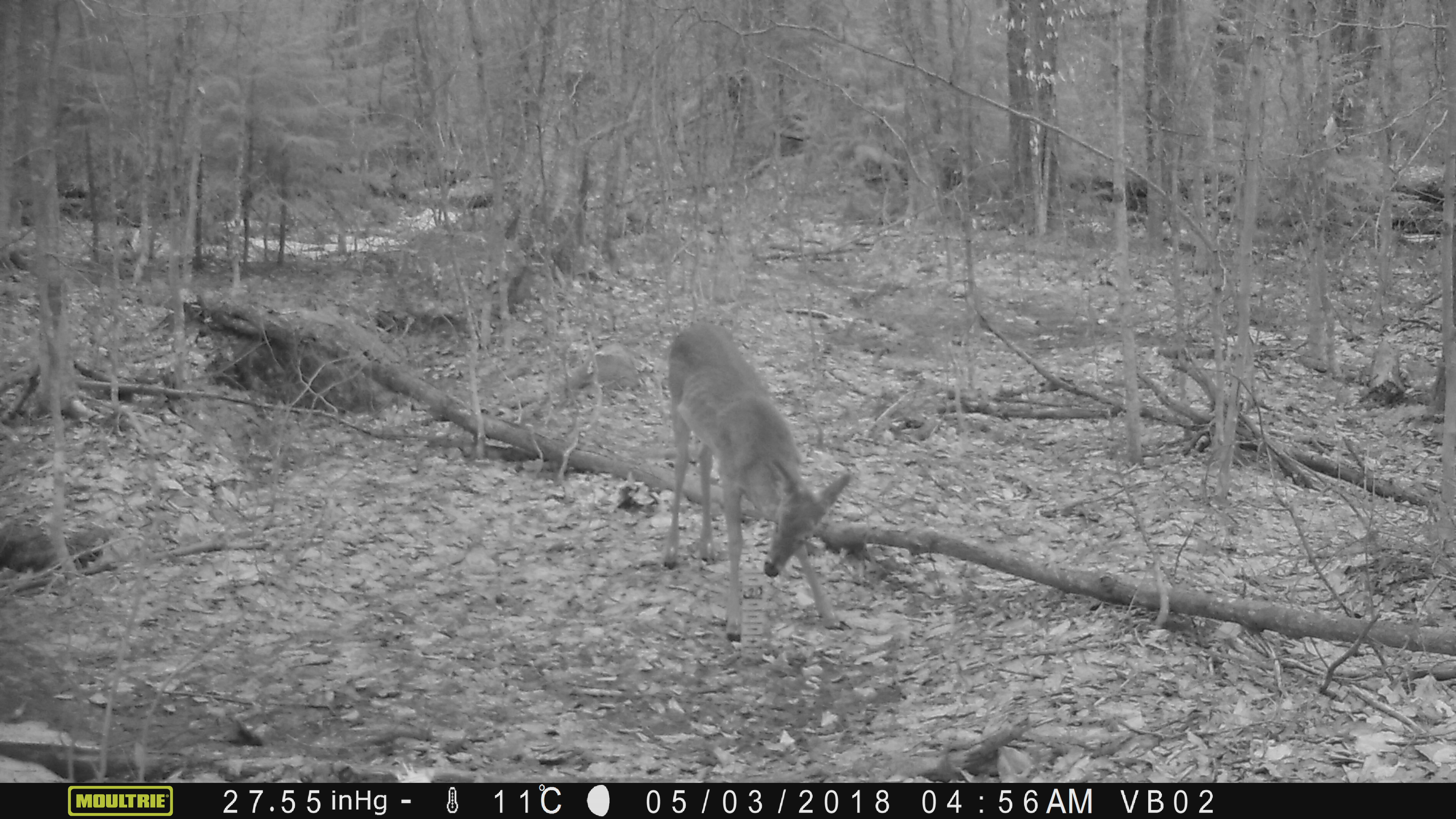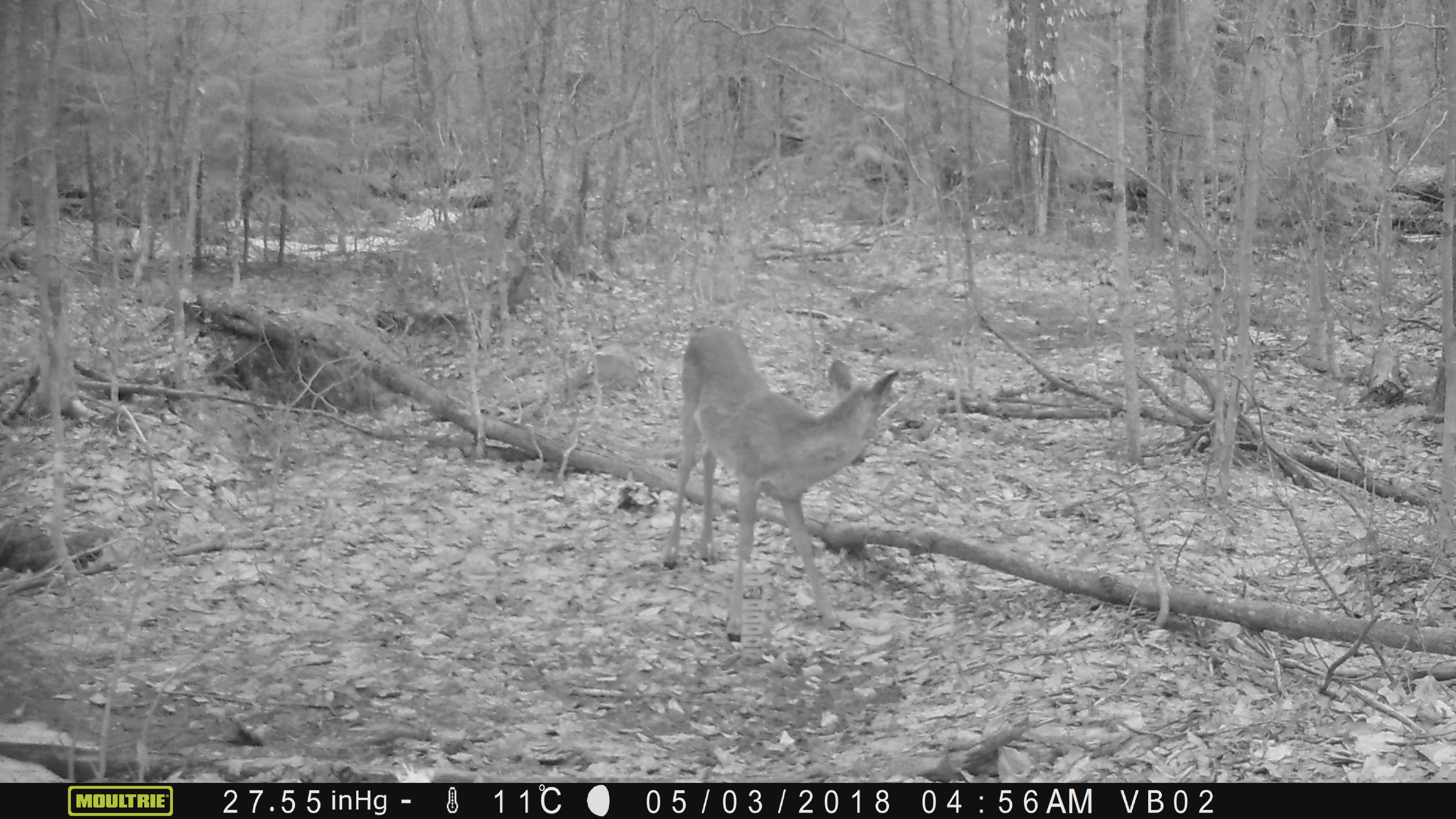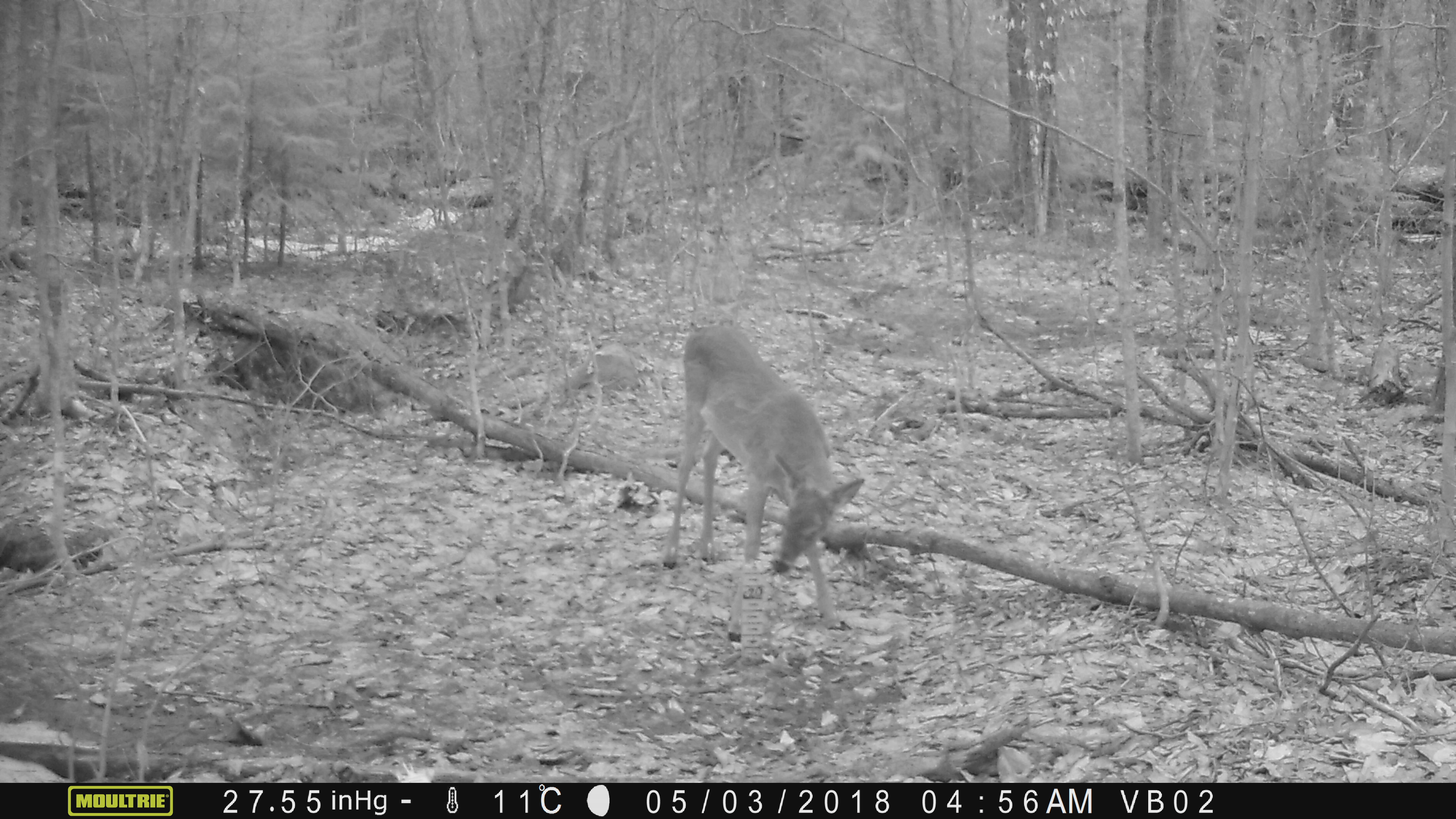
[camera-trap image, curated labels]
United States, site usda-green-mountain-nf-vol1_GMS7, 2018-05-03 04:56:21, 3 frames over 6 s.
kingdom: Animalia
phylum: Chordata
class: Mammalia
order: Artiodactyla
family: Cervidae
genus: Odocoileus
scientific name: Odocoileus virginianus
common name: white-tailed deer